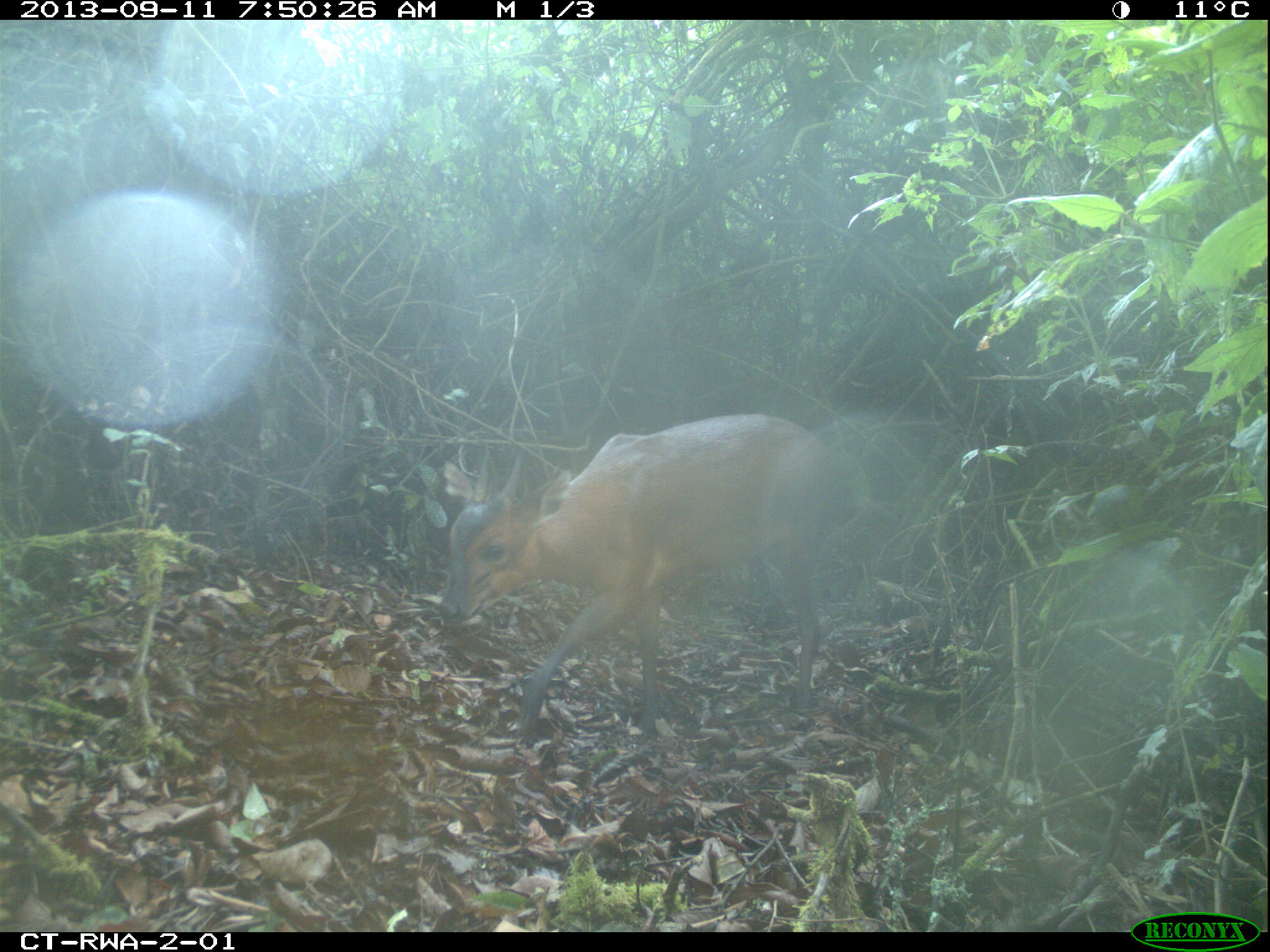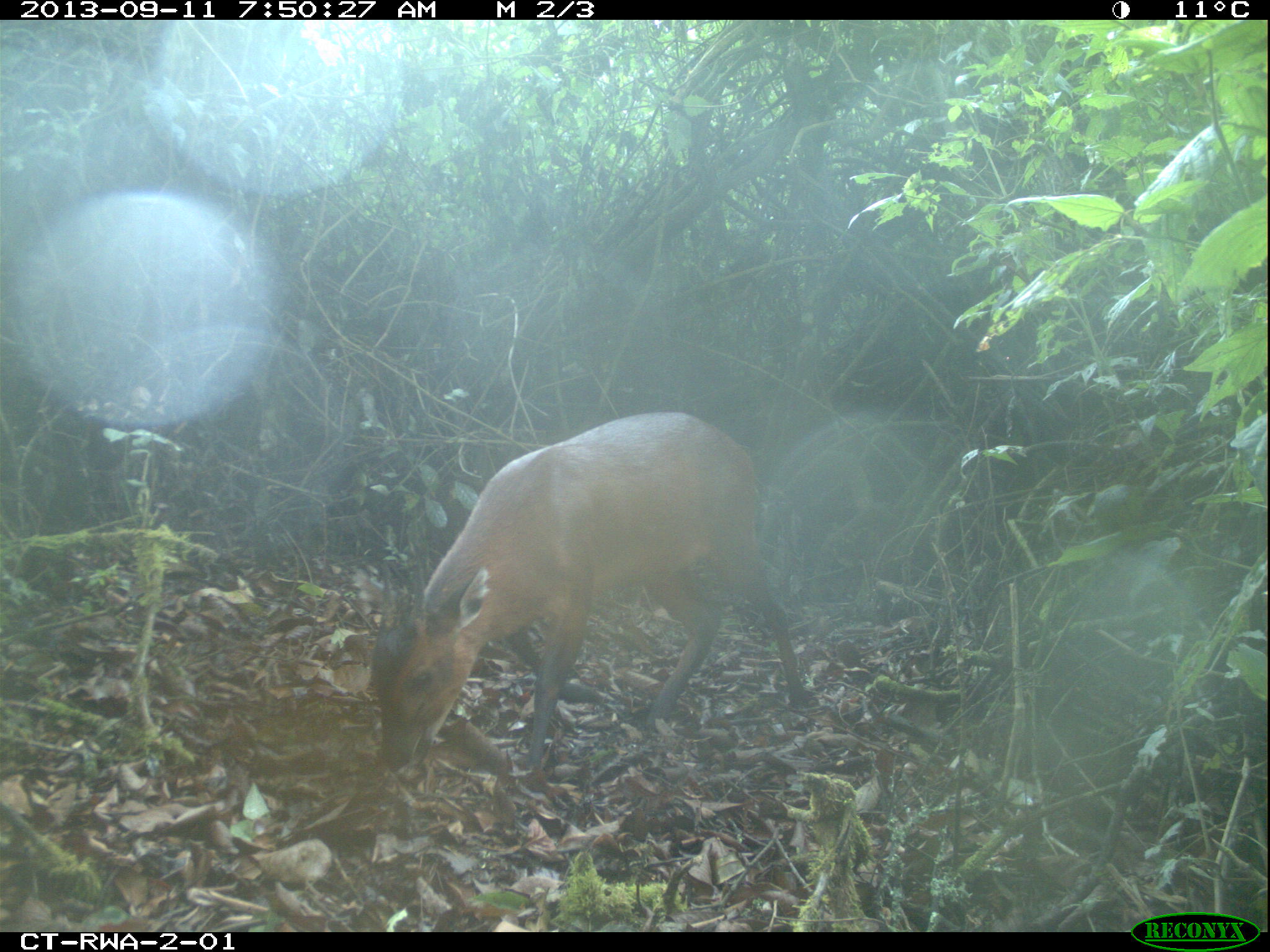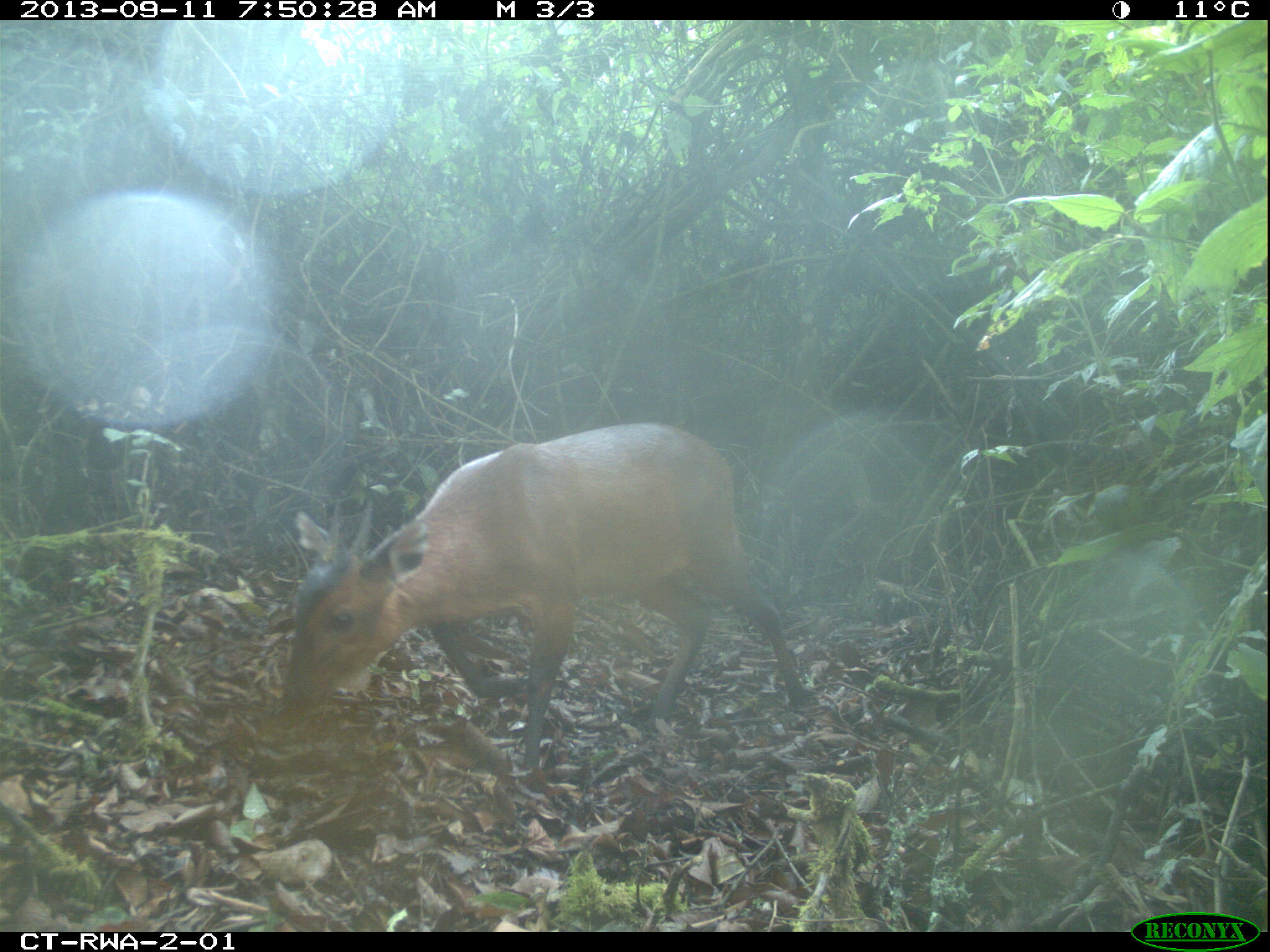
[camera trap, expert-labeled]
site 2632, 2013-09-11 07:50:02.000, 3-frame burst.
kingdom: Animalia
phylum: Chordata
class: Mammalia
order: Artiodactyla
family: Bovidae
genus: Cephalophus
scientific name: Cephalophus nigrifrons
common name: black-fronted duiker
Cephalophus nigrifrons (black-fronted duiker), count 1.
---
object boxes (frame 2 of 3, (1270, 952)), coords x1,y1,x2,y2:
cephalophus nigrifrons: 365,409,807,766